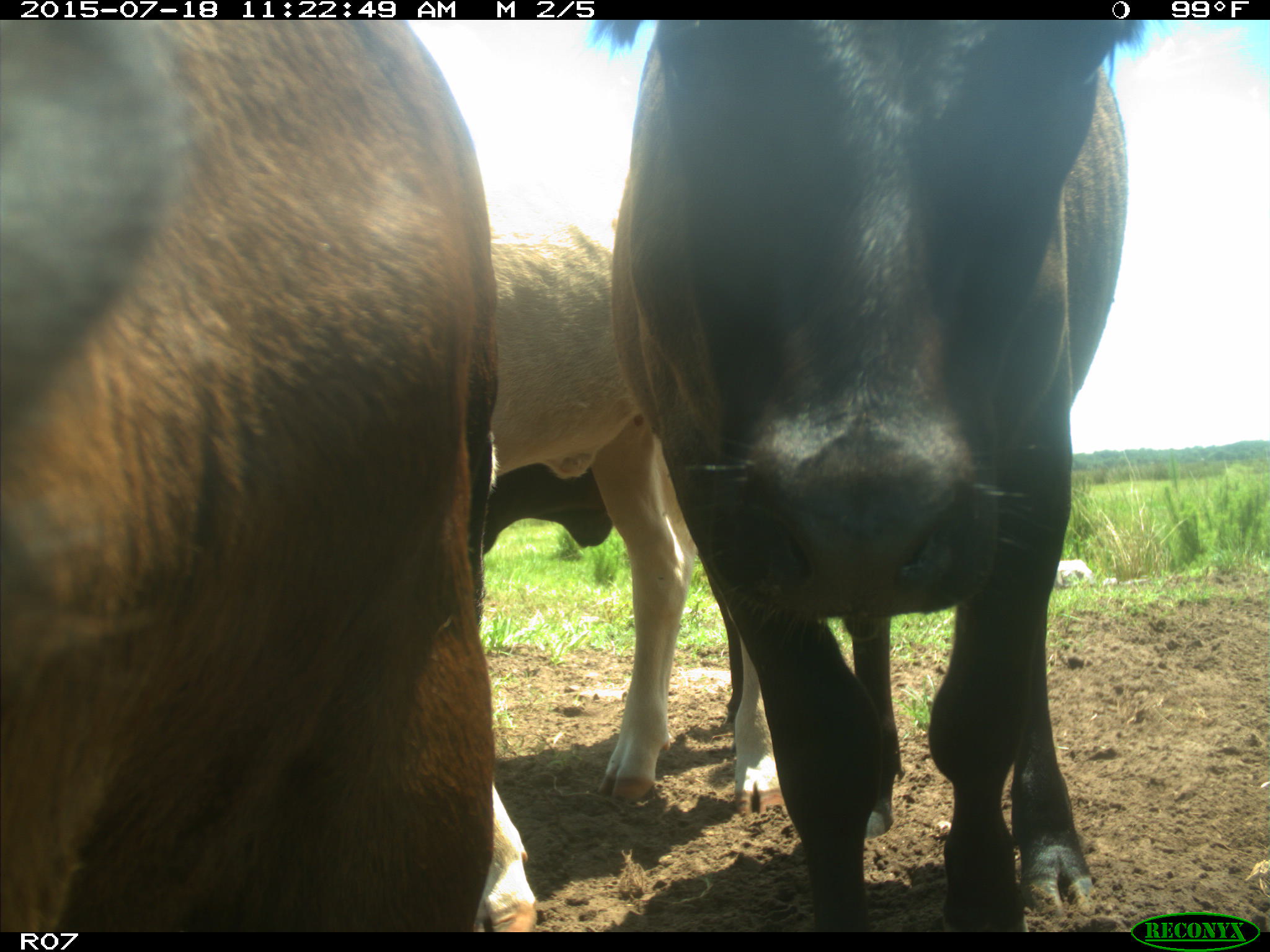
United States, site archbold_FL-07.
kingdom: Animalia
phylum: Chordata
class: Mammalia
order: Artiodactyla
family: Bovidae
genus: Bos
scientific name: Bos taurus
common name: domestic cow